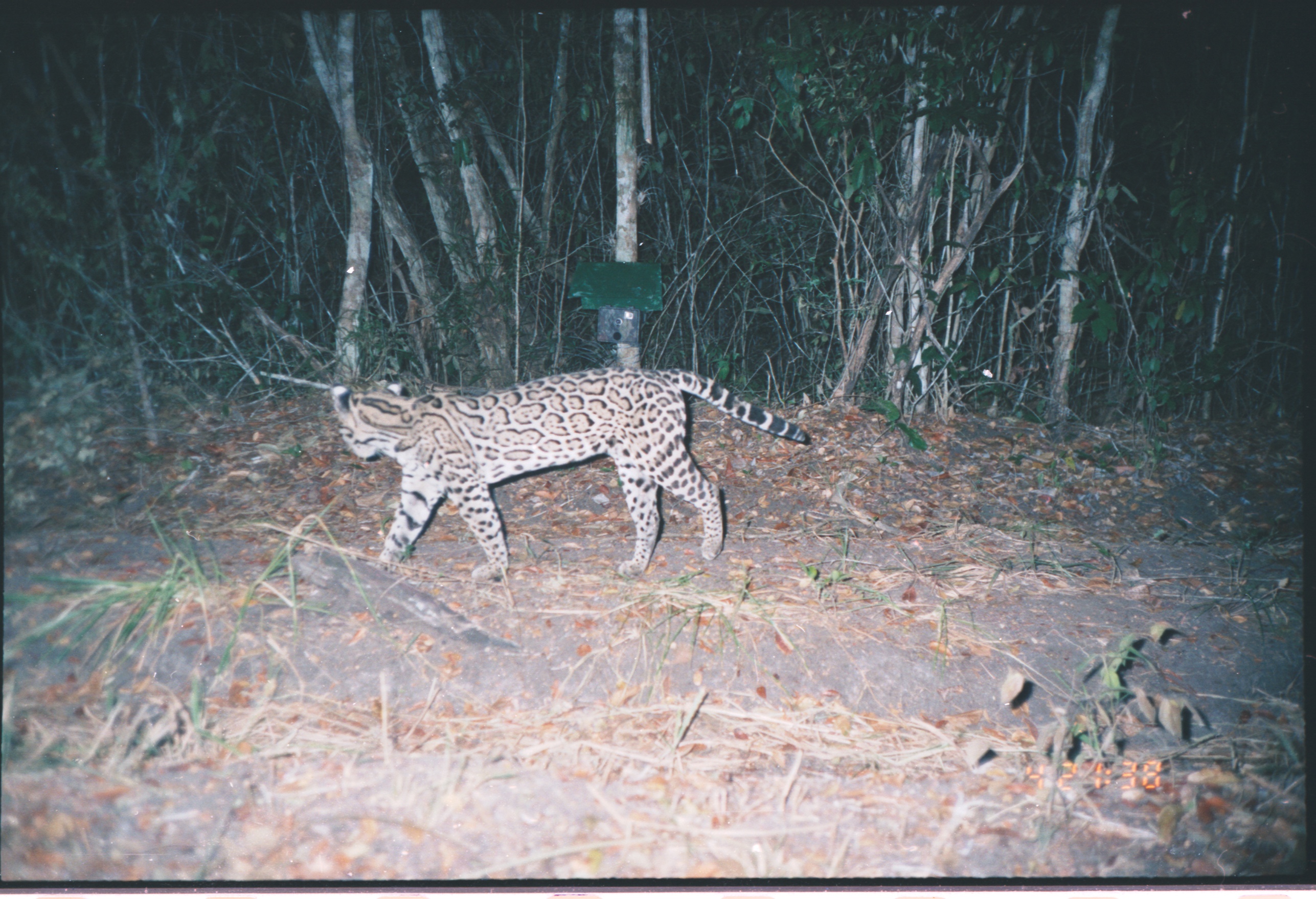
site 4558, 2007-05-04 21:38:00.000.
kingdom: Animalia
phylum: Chordata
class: Mammalia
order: Carnivora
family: Felidae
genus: Leopardus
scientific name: Leopardus pardalis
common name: ocelot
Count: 1.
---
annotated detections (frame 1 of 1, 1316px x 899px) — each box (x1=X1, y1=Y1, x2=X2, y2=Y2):
leopardus pardalis: (x1=331, y1=364, x2=811, y2=581)